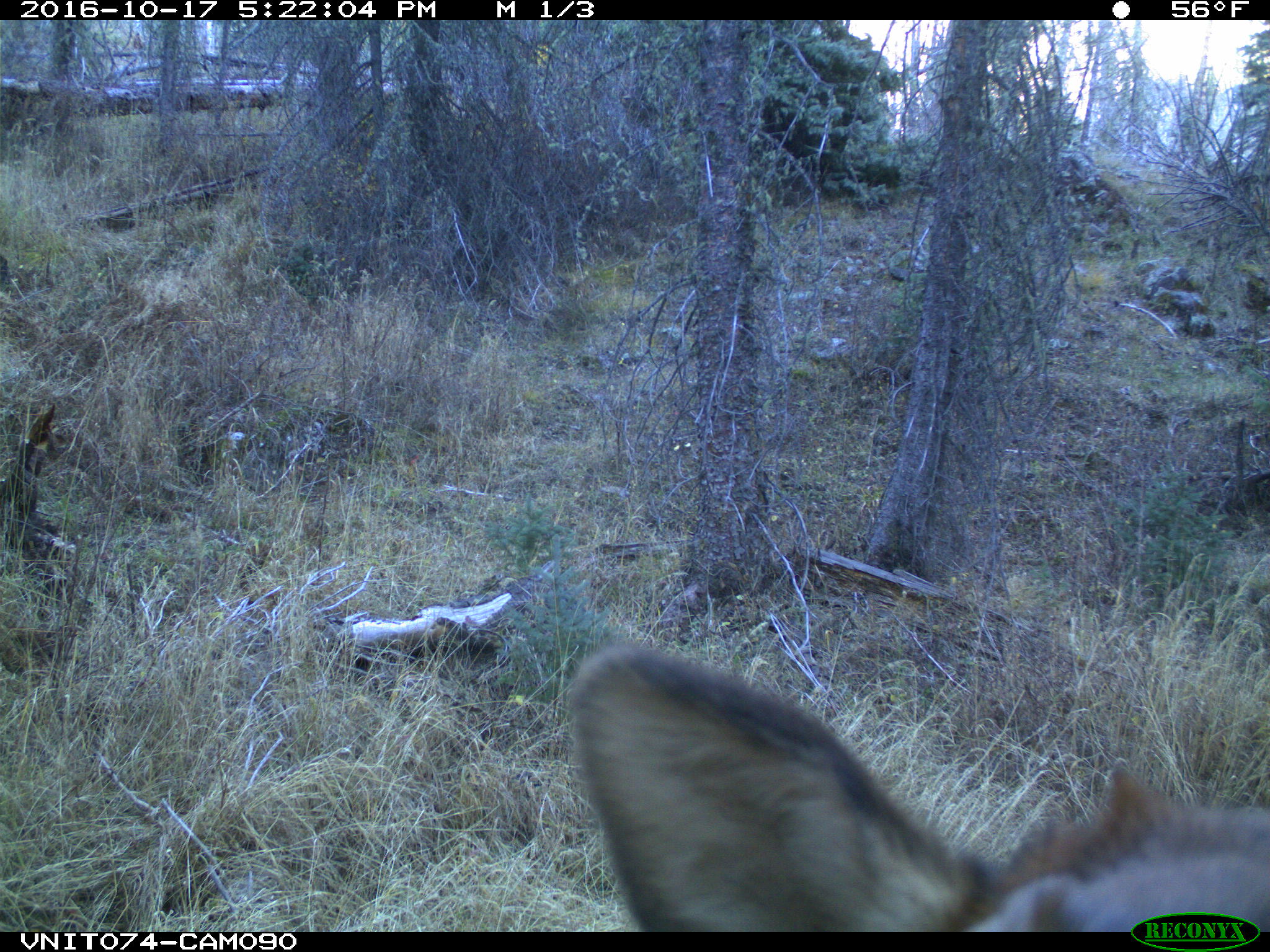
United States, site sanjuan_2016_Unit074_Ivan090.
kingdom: Animalia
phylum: Chordata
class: Mammalia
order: Artiodactyla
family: Cervidae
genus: Cervus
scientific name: Cervus elaphus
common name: red deer